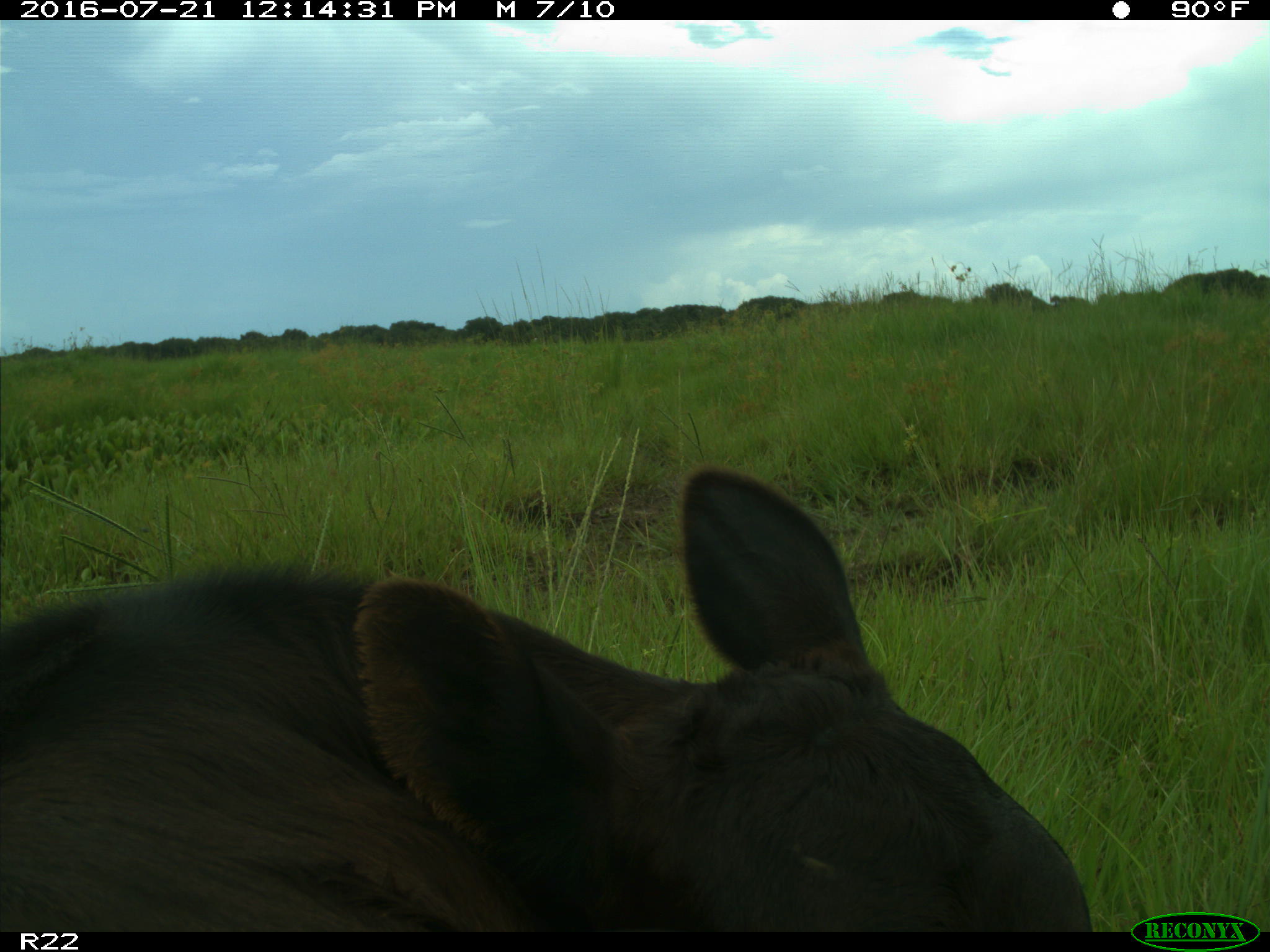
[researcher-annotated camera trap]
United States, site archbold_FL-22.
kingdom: Animalia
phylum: Chordata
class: Mammalia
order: Artiodactyla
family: Bovidae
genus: Bos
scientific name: Bos taurus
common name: domestic cow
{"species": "Bos taurus (domestic cow)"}